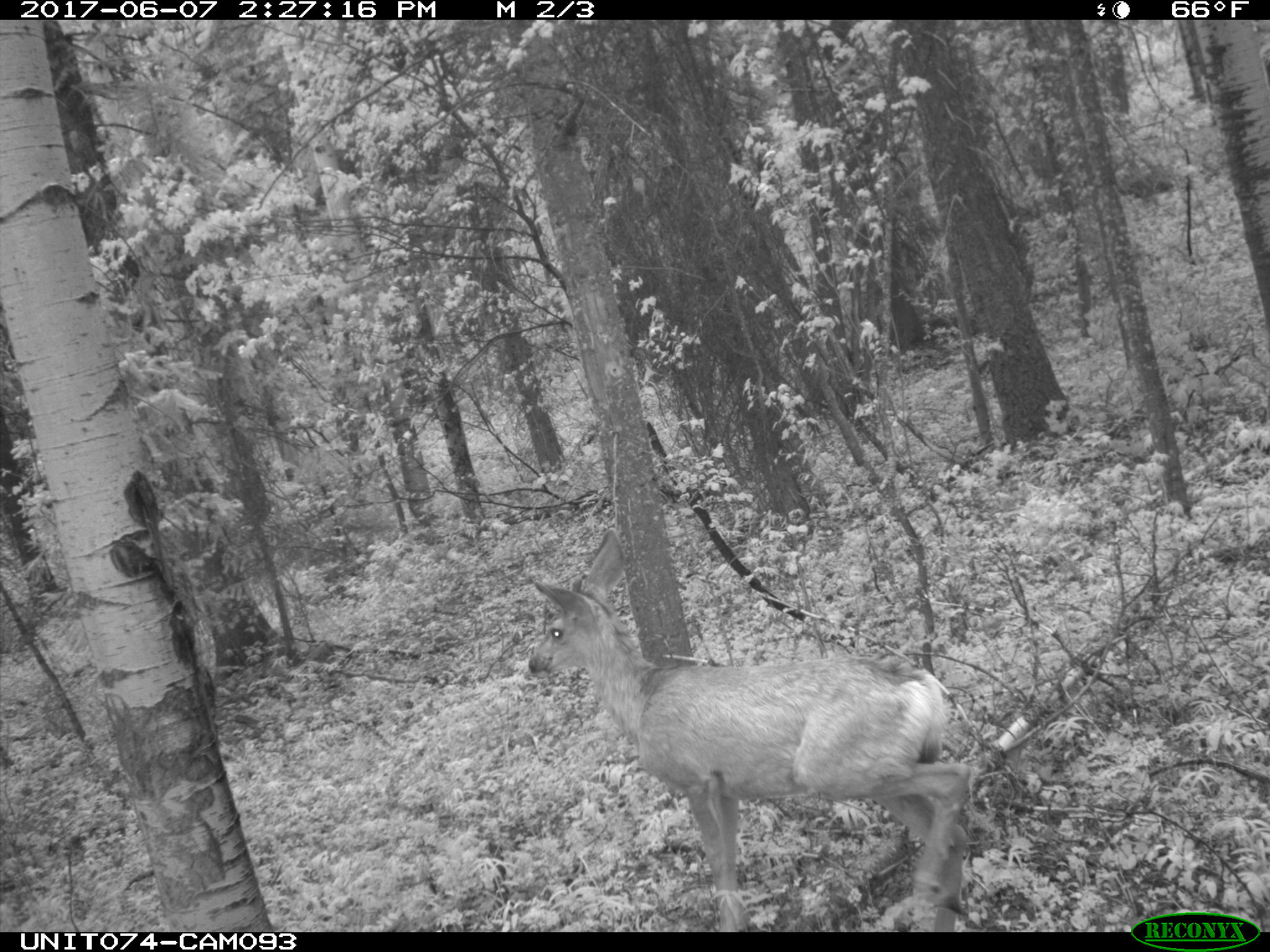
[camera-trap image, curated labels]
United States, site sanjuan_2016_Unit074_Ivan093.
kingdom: Animalia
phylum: Chordata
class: Mammalia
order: Artiodactyla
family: Cervidae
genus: Odocoileus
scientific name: Odocoileus hemionus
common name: mule deer